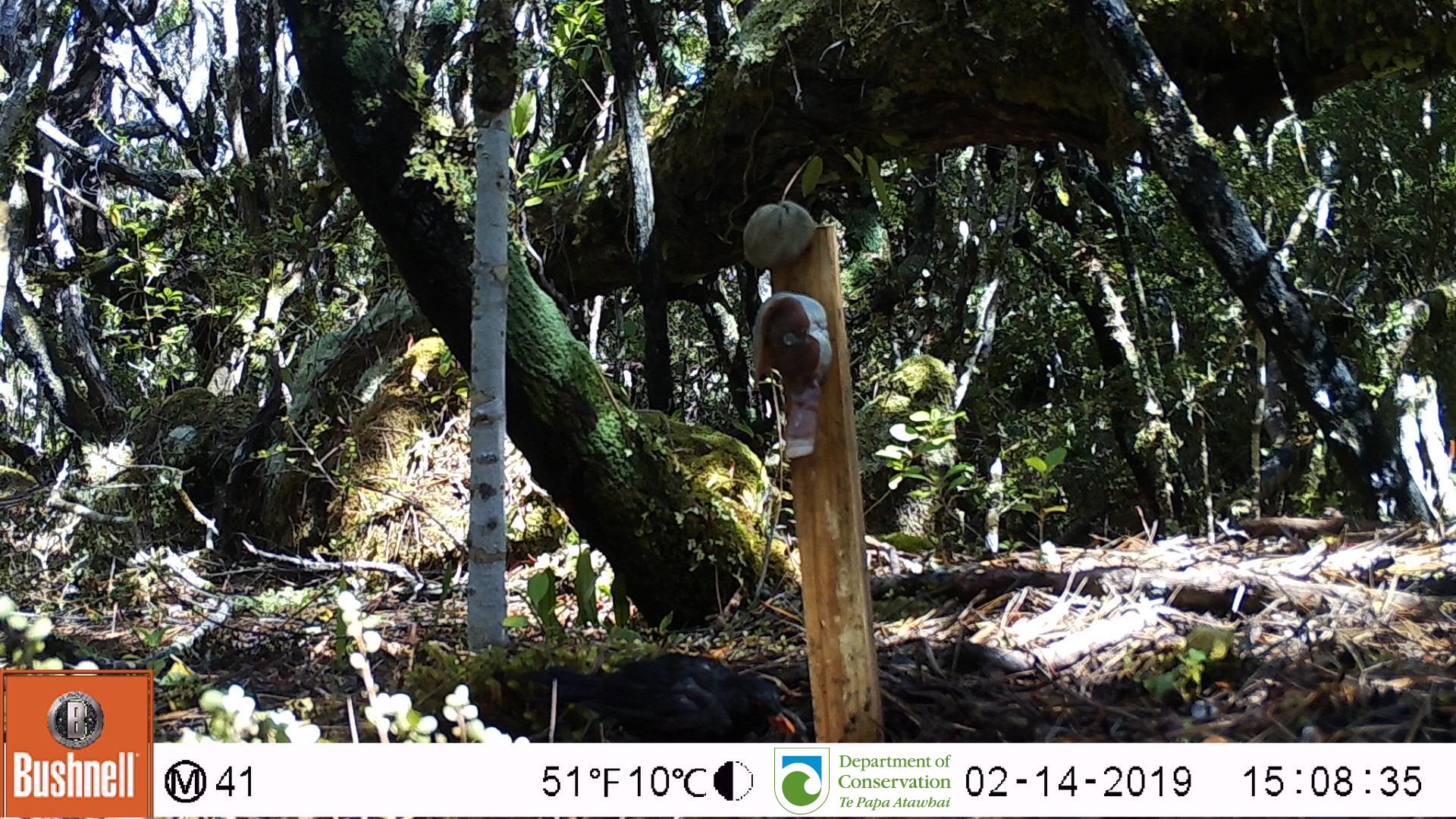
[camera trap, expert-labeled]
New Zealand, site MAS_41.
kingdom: Animalia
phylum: Chordata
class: Aves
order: Passeriformes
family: Turdidae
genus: Turdus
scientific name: Turdus merula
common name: eurasian blackbird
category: blackbird